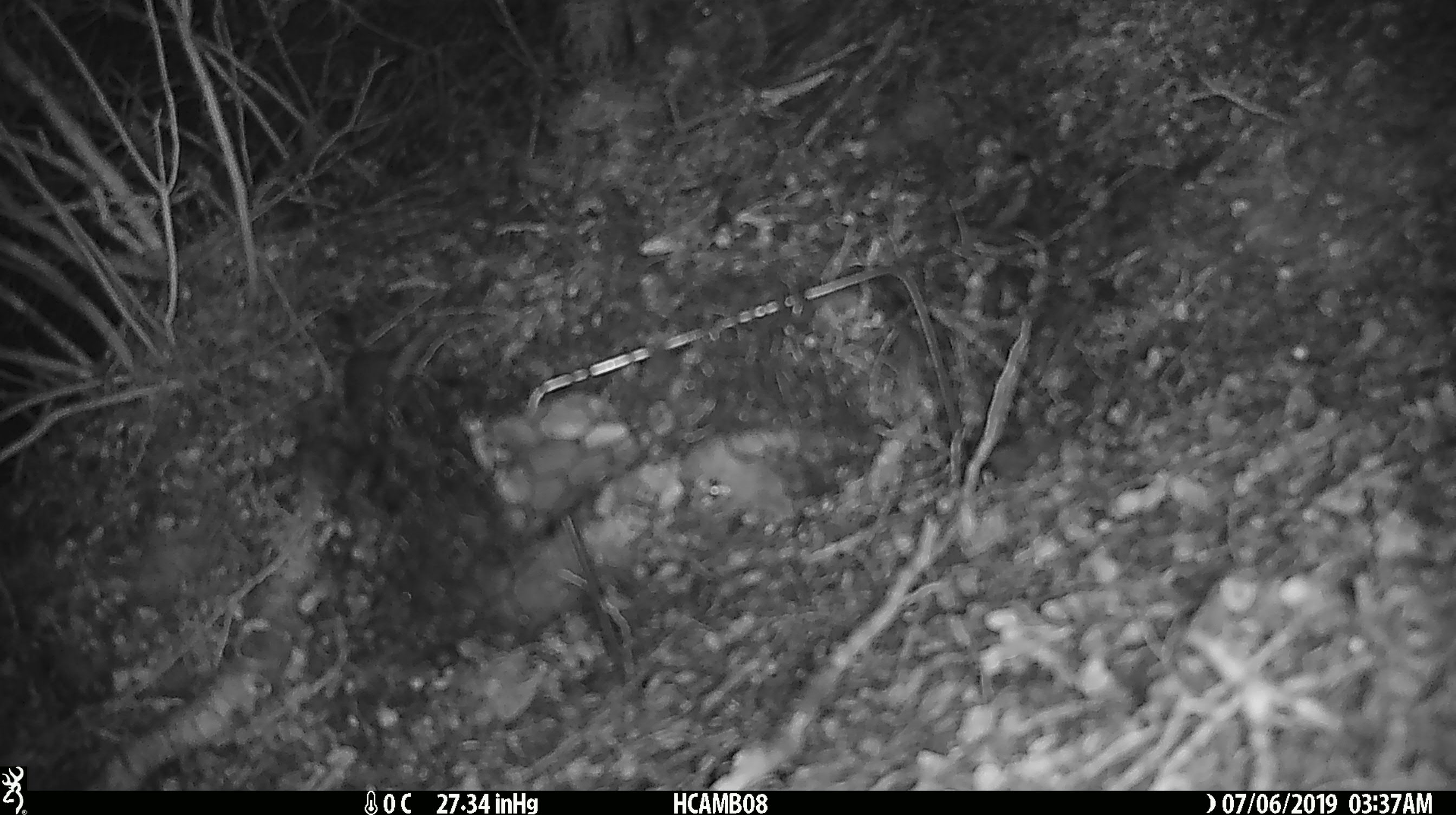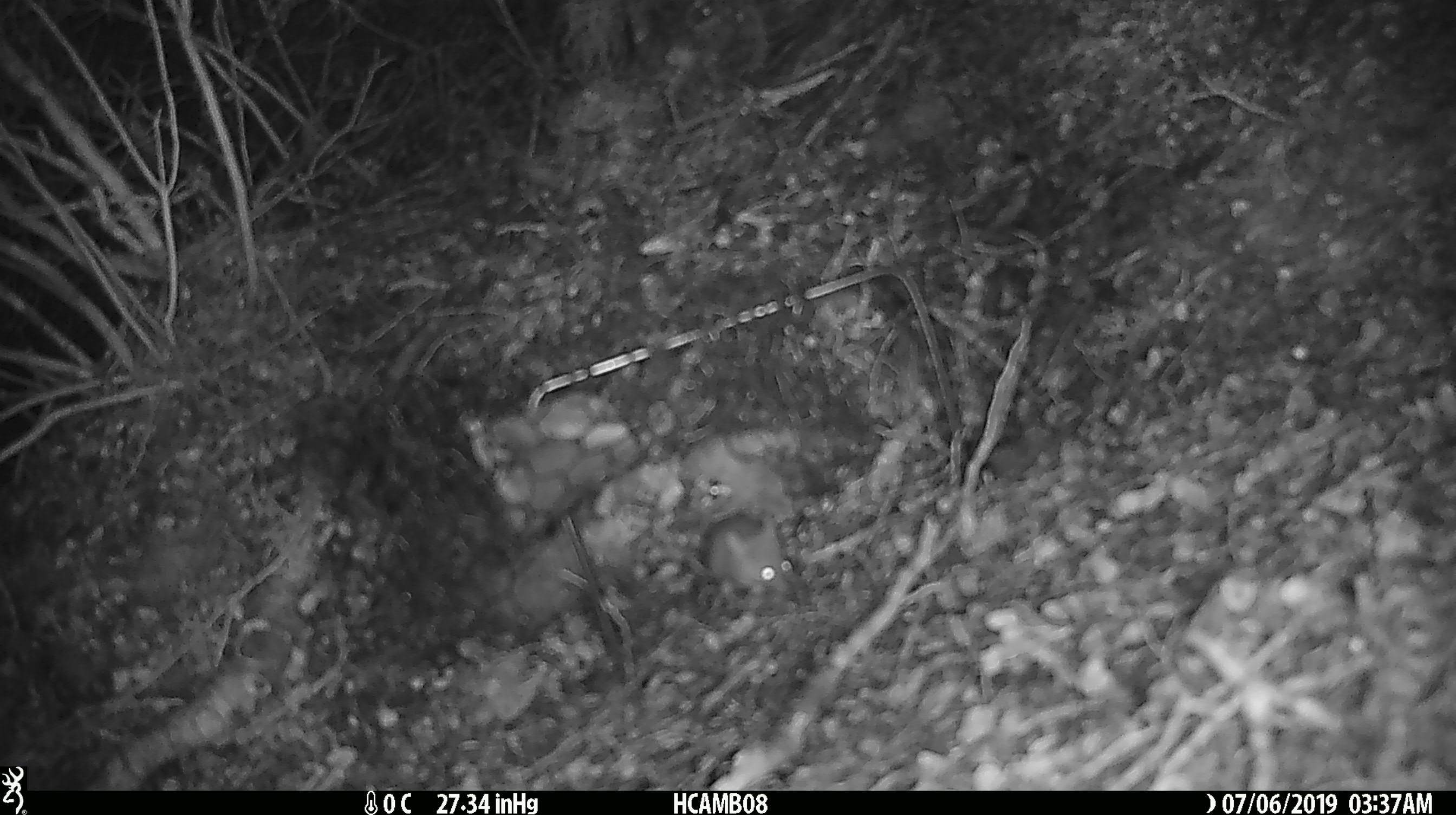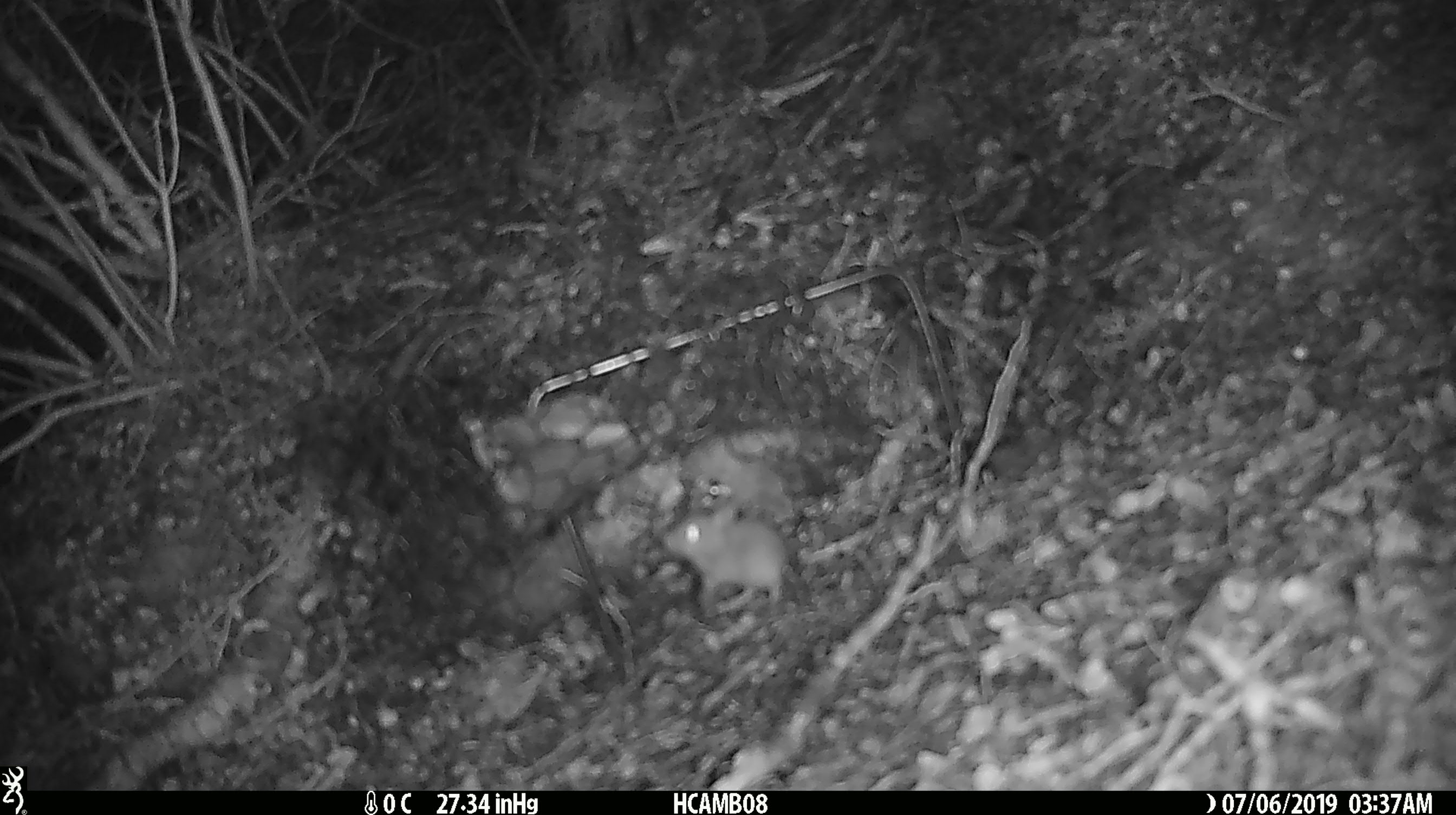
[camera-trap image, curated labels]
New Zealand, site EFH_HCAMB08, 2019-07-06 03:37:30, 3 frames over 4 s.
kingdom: Animalia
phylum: Chordata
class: Mammalia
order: Rodentia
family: Muridae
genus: Mus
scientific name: Mus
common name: mouse